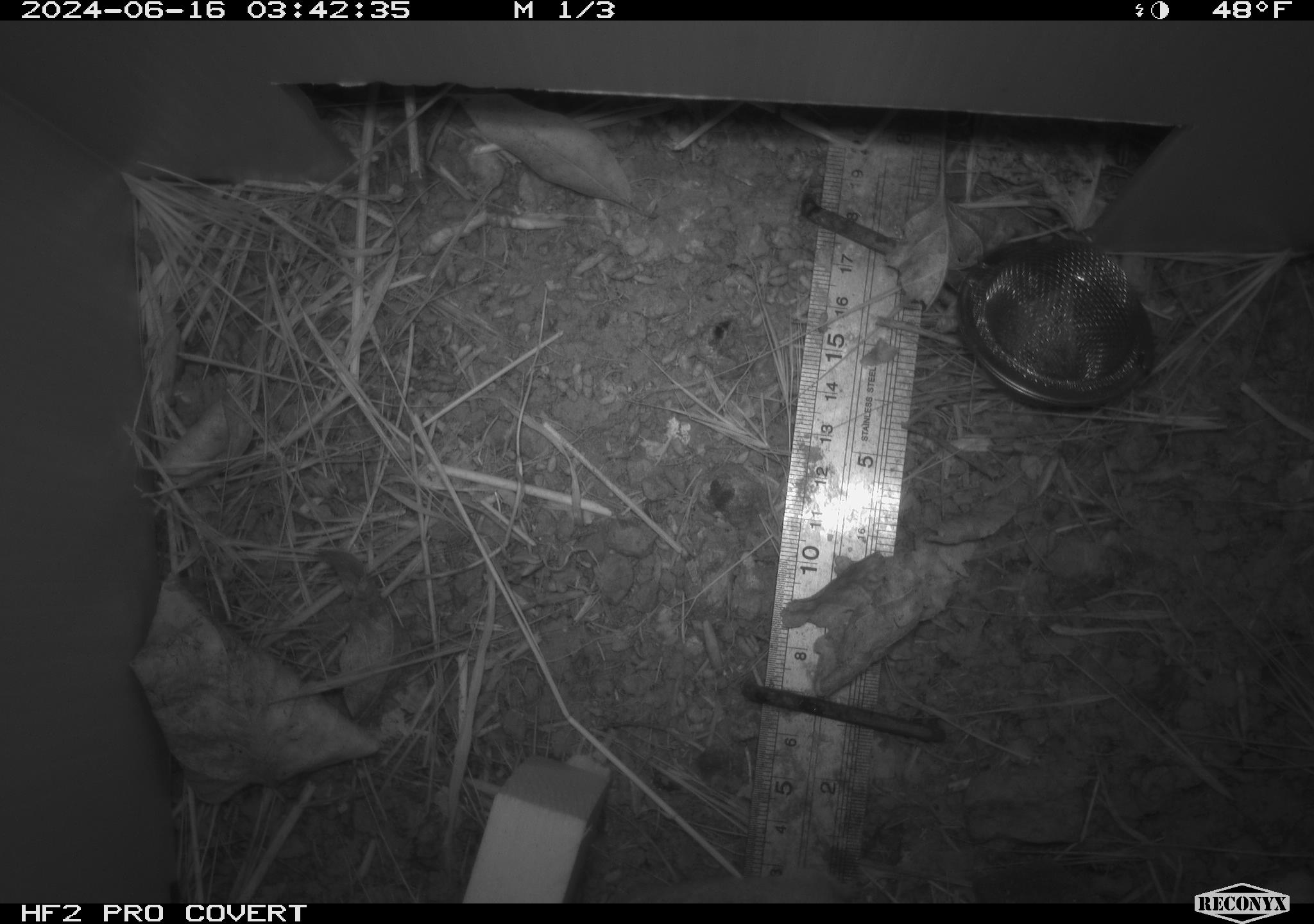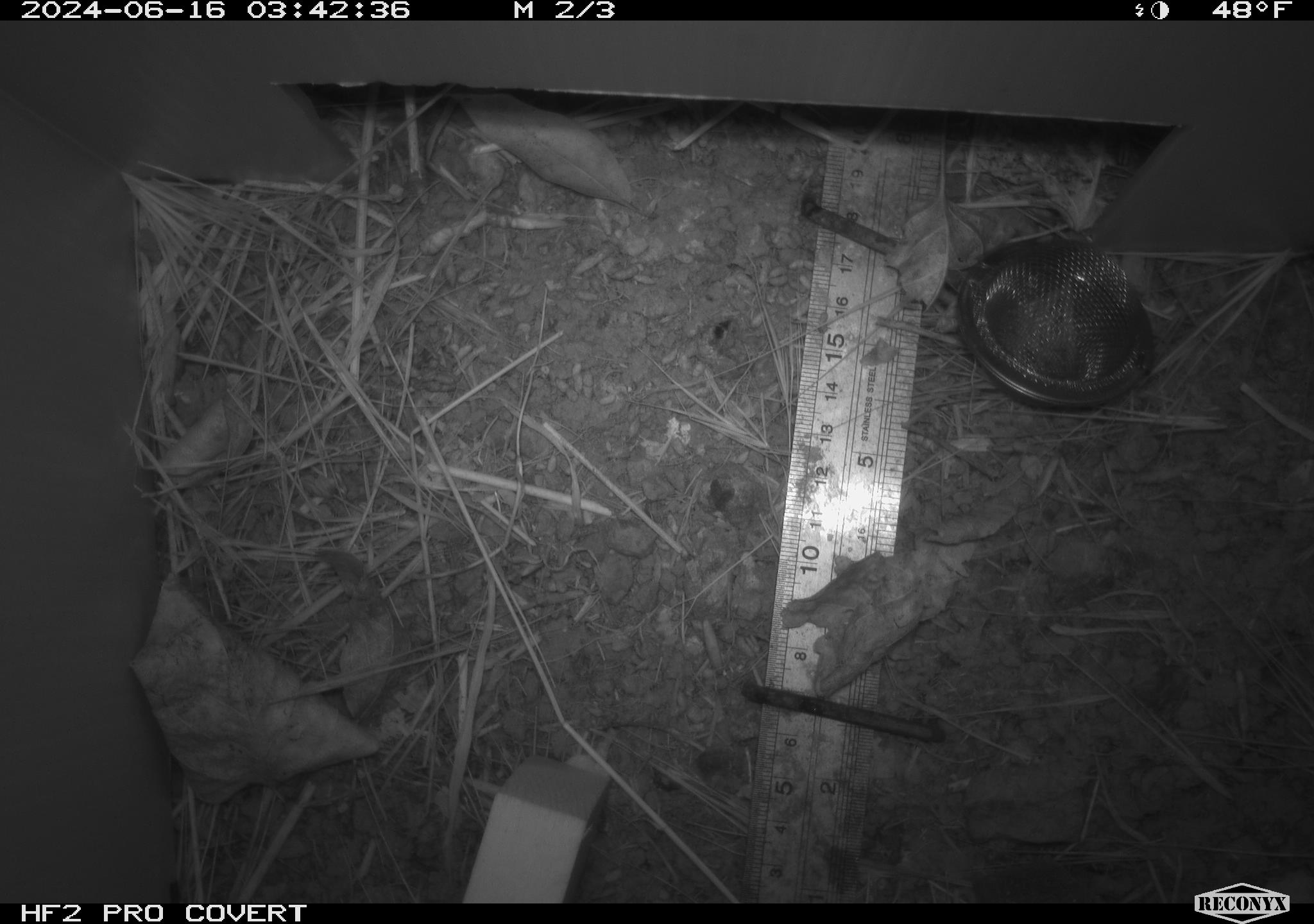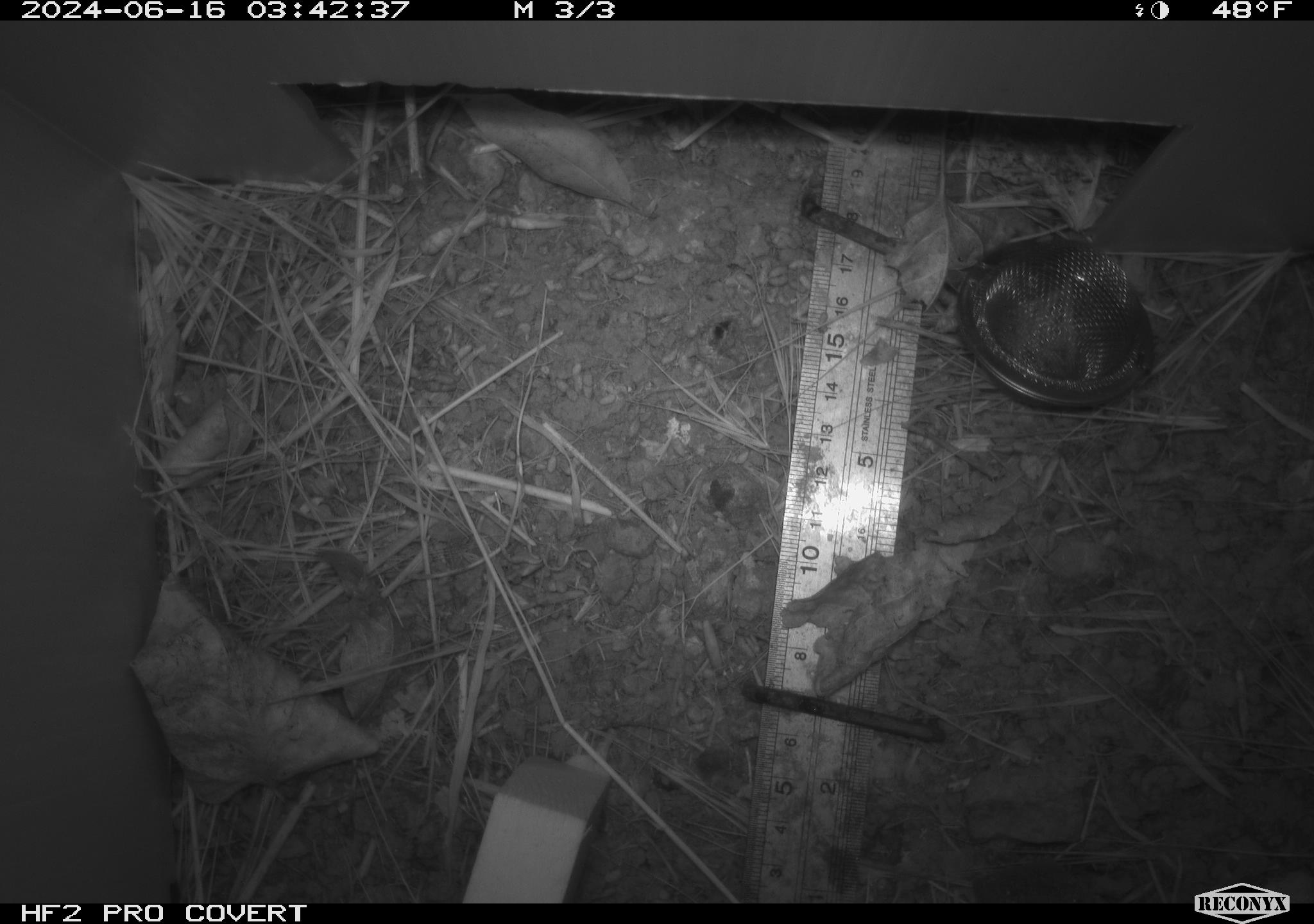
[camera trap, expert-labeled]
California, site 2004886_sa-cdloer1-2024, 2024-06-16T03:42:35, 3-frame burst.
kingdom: Animalia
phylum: Chordata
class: Mammalia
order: Rodentia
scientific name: Rodentia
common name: mouse species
Mouse species (Rodentia).